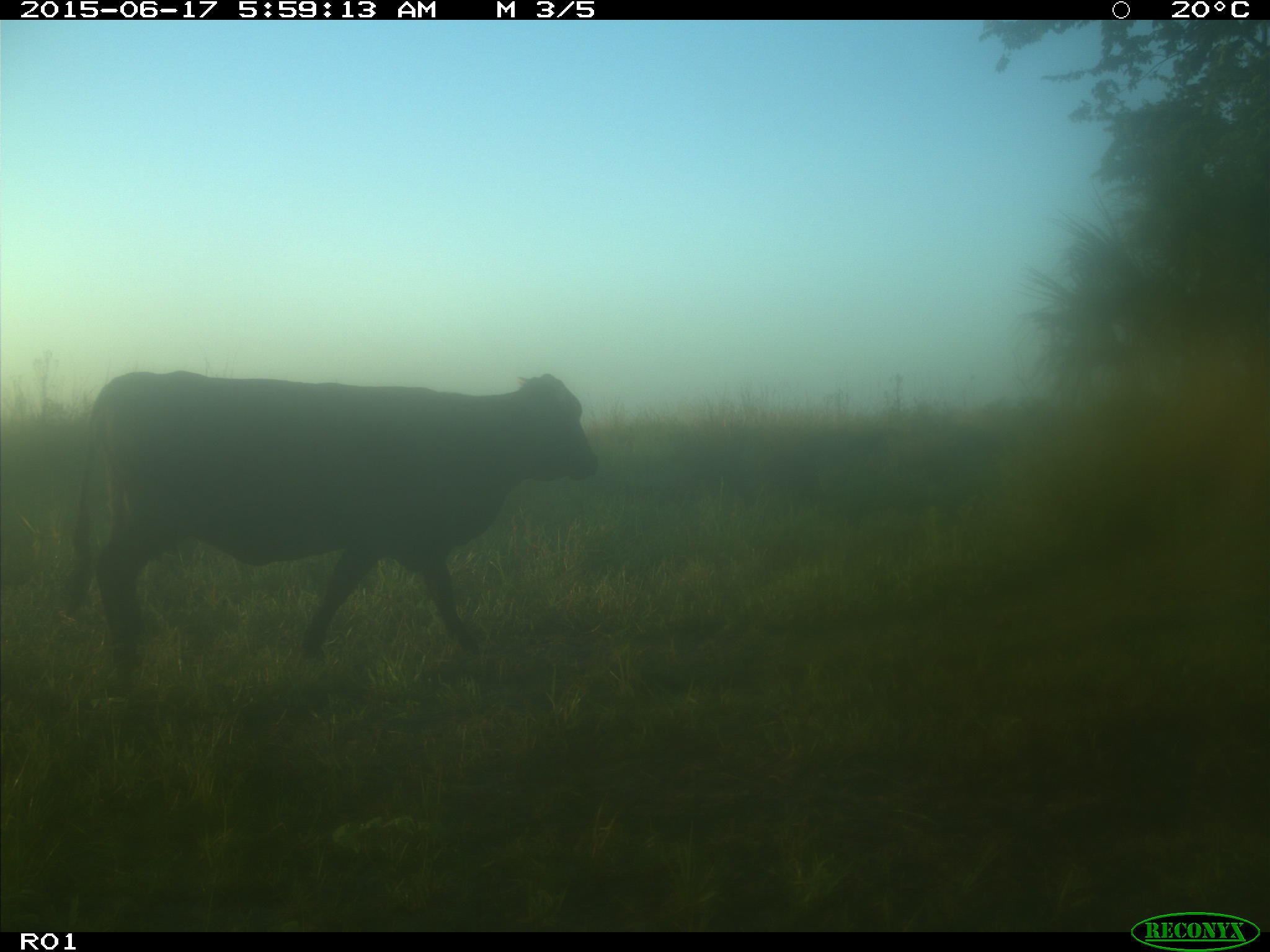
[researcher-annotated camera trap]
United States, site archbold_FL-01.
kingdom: Animalia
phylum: Chordata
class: Mammalia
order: Artiodactyla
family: Bovidae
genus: Bos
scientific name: Bos taurus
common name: domestic cow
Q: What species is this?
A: Bos taurus (domestic cow).